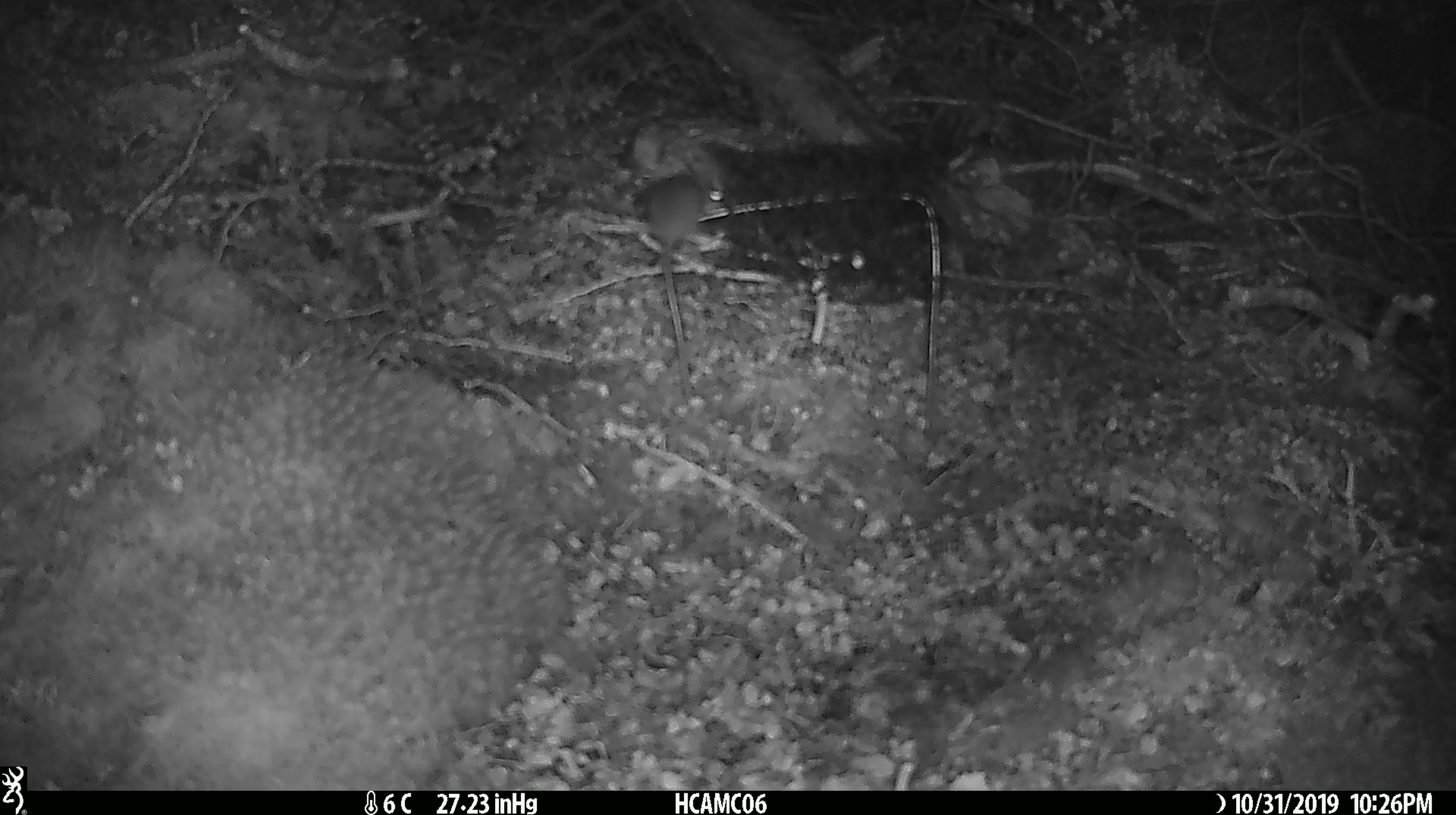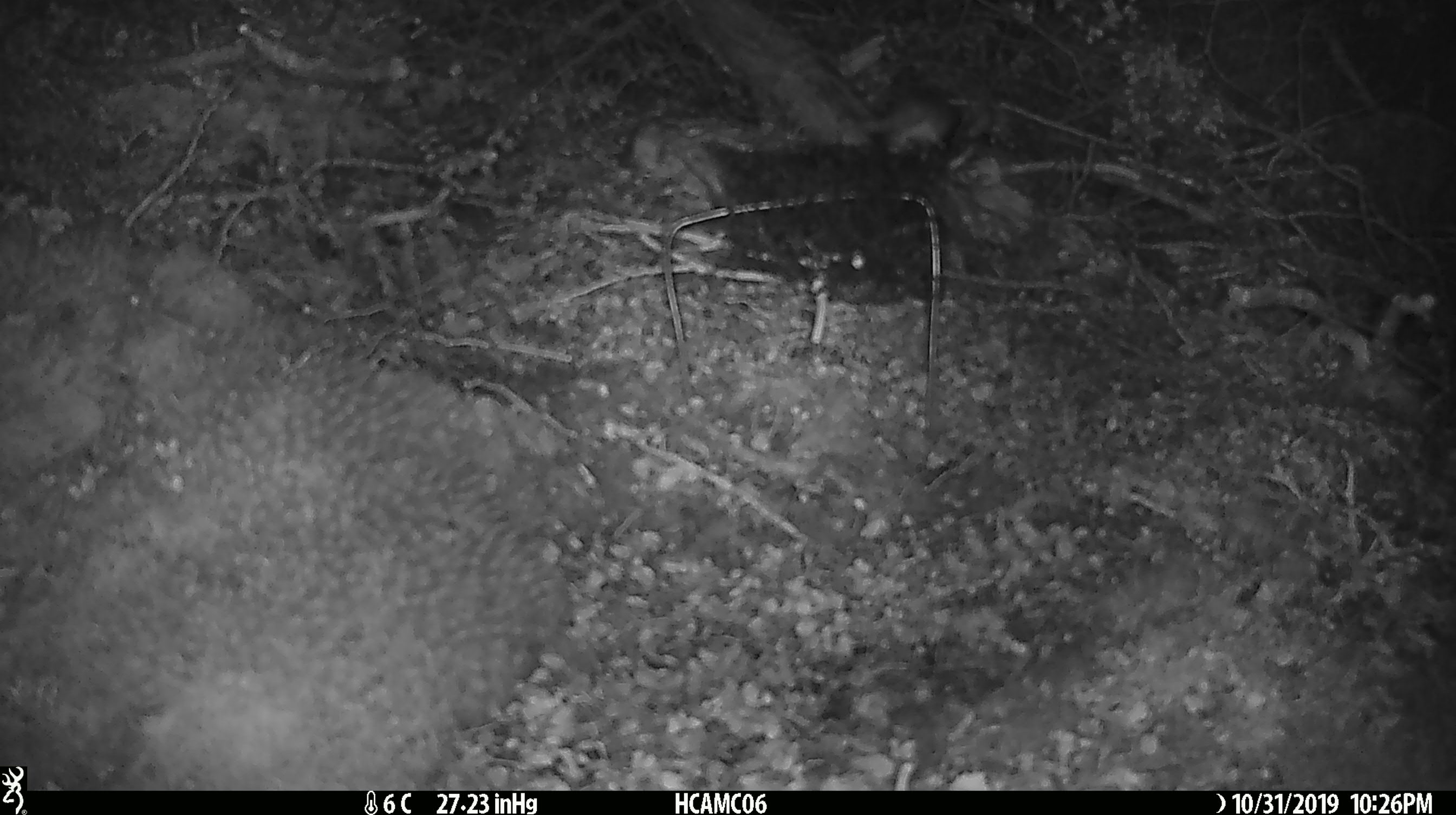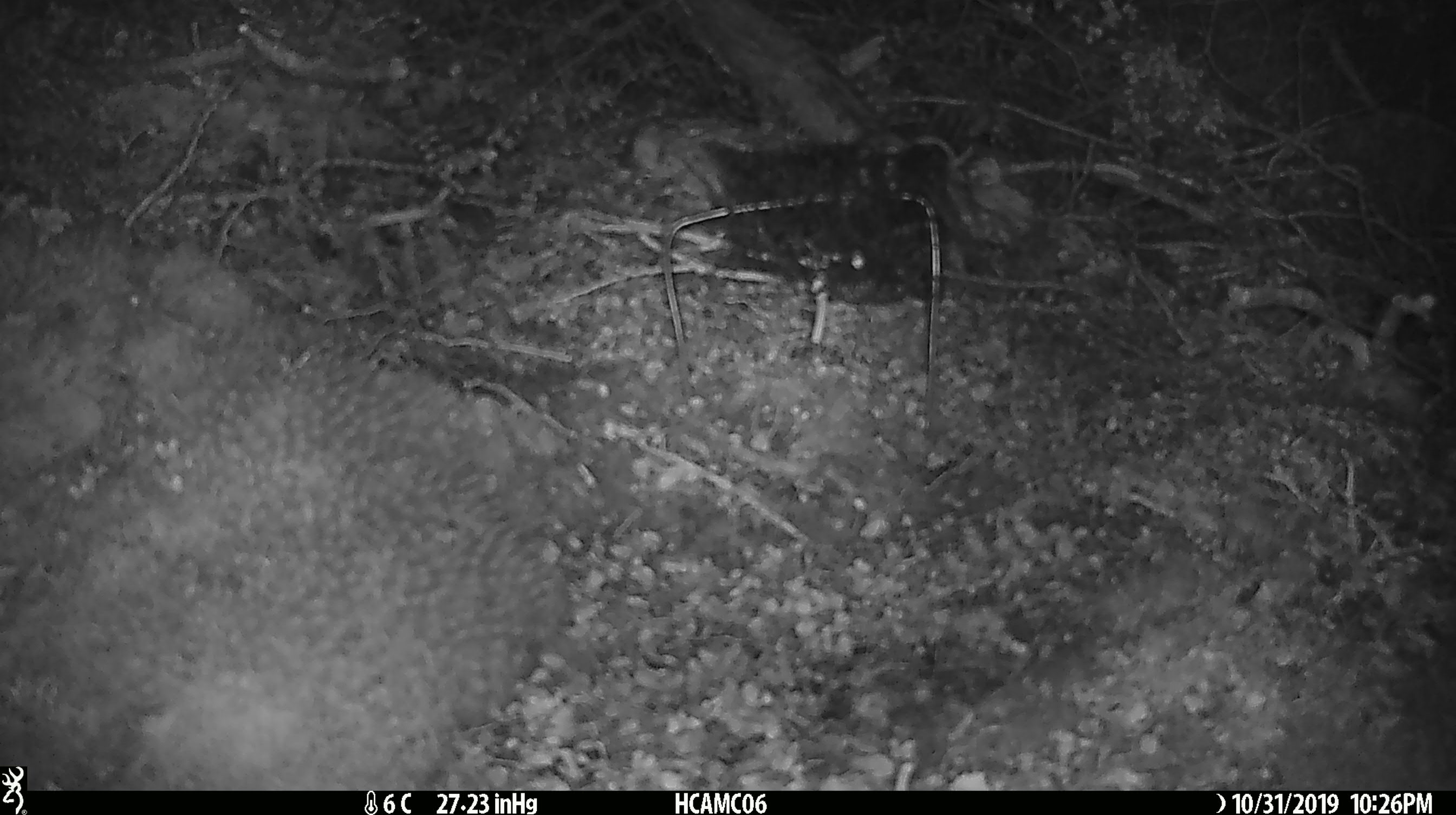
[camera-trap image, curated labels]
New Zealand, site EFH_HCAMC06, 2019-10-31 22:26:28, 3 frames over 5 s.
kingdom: Animalia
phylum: Chordata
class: Mammalia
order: Rodentia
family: Muridae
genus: Mus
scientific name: Mus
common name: mouse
Mouse (Mus).